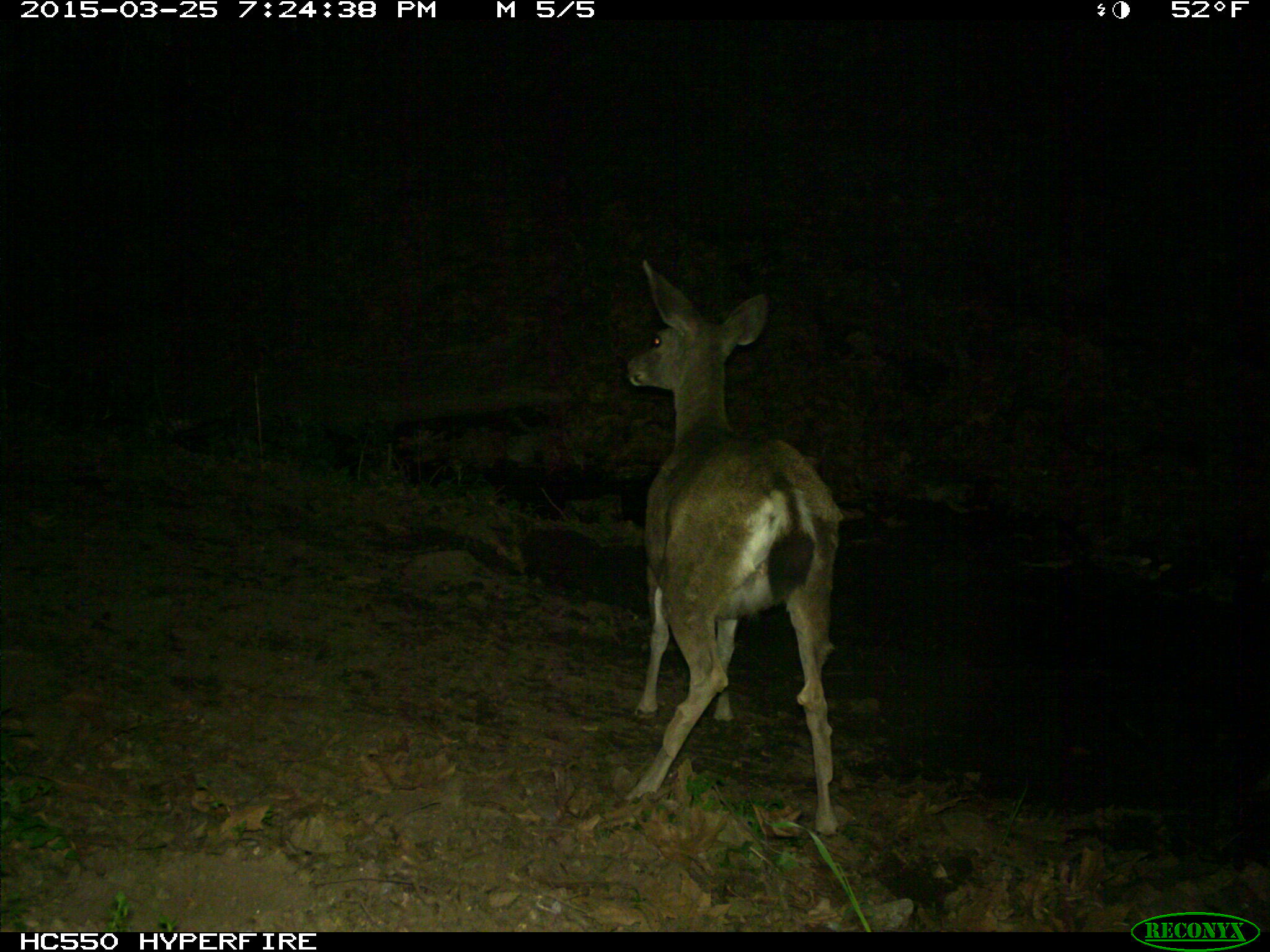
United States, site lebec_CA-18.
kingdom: Animalia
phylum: Chordata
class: Mammalia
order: Artiodactyla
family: Cervidae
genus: Odocoileus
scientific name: Odocoileus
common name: deer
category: unidentified deer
Unidentified deer (deer) (Odocoileus).